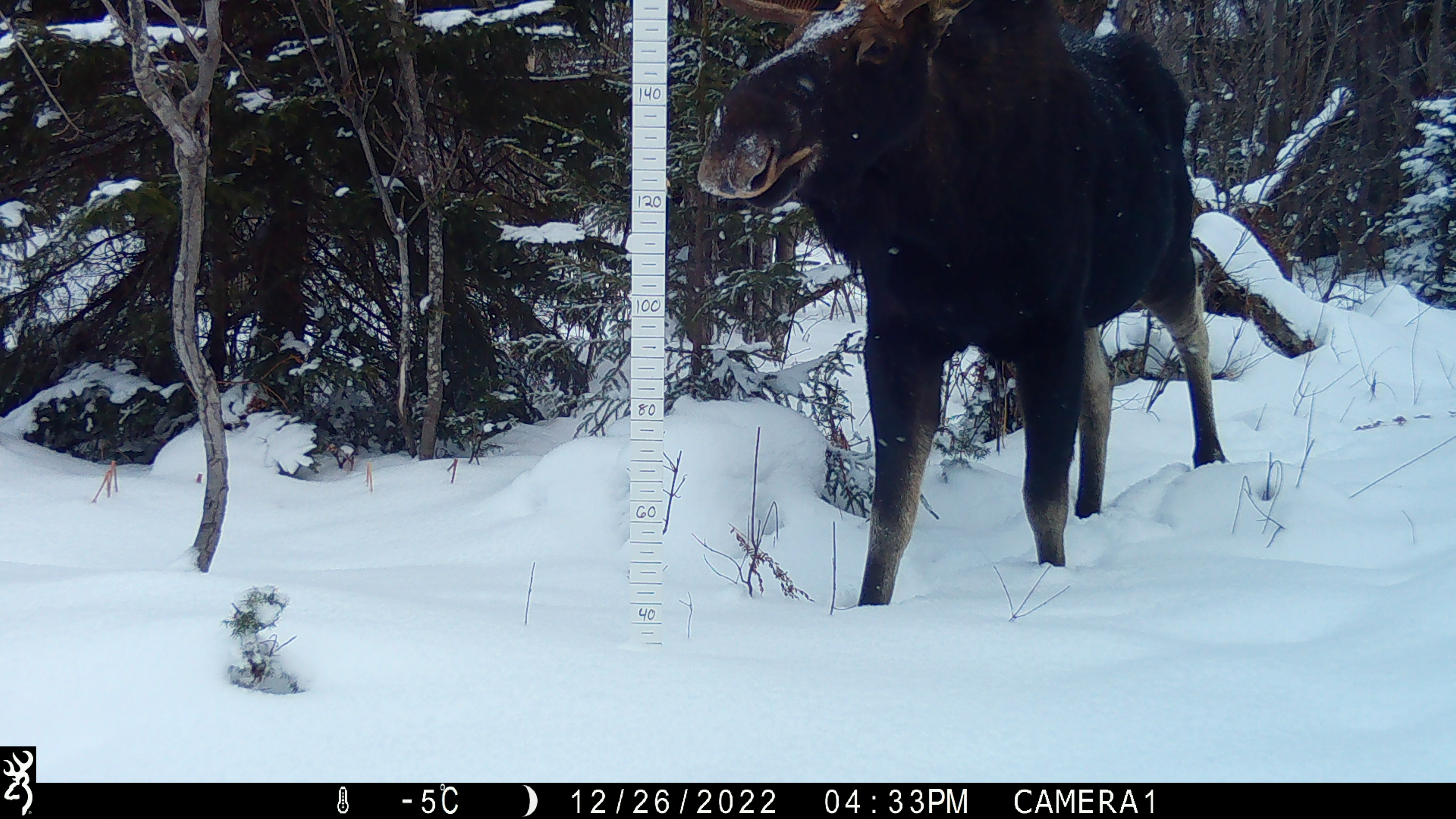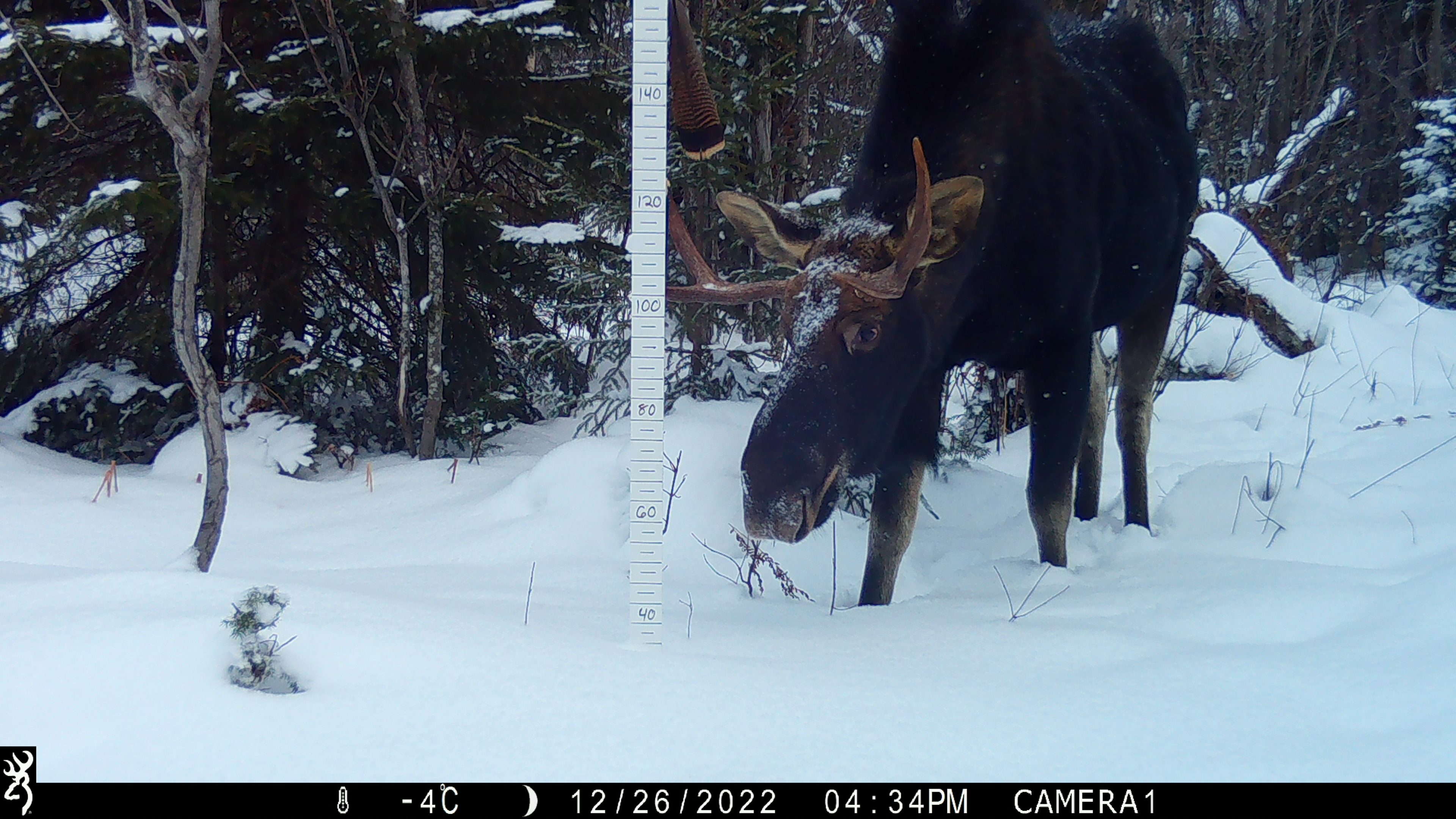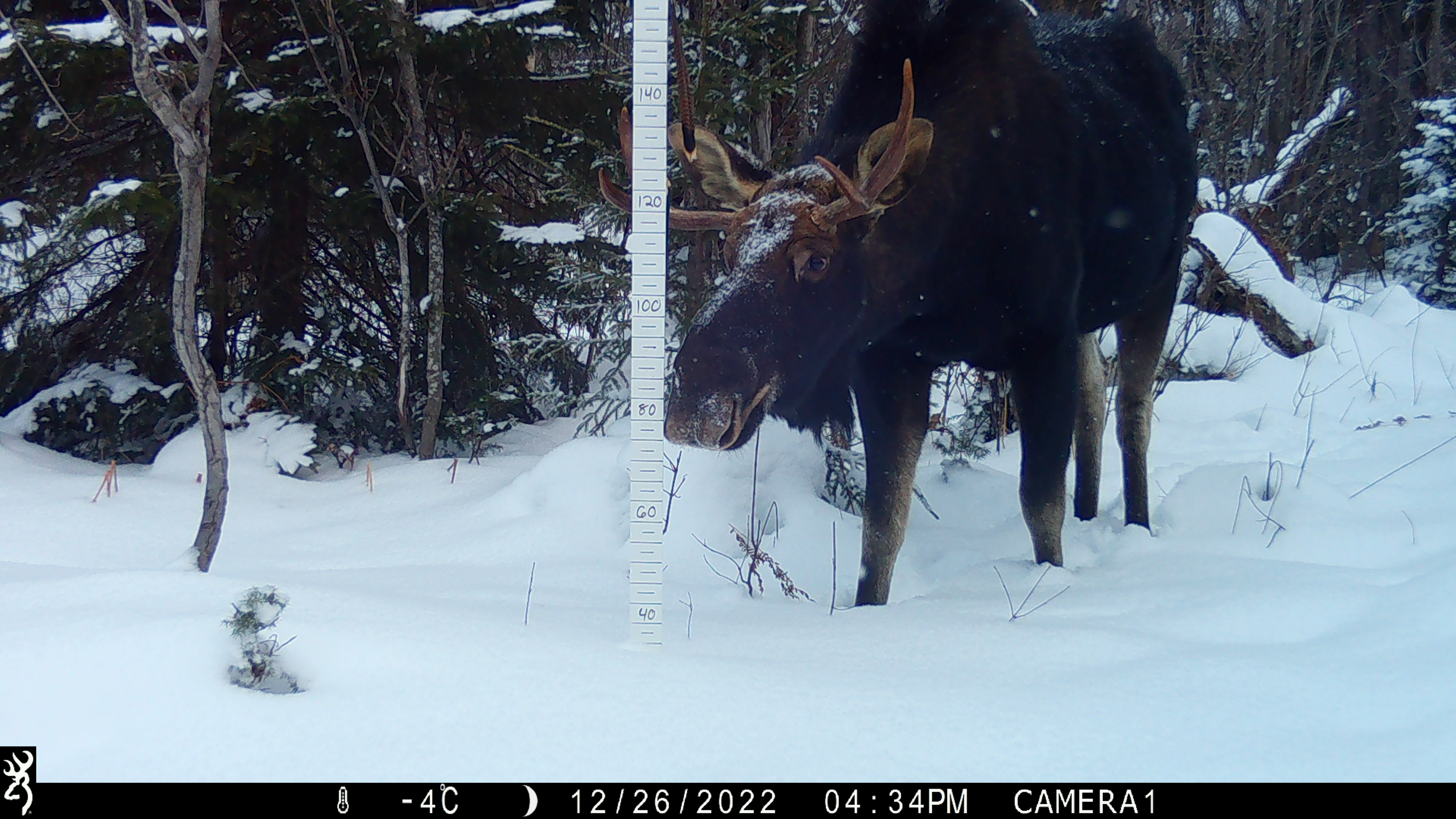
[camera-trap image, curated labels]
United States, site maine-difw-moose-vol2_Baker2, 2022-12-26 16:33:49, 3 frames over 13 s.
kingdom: Animalia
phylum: Chordata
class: Mammalia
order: Artiodactyla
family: Cervidae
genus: Alces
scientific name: Alces alces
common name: moose